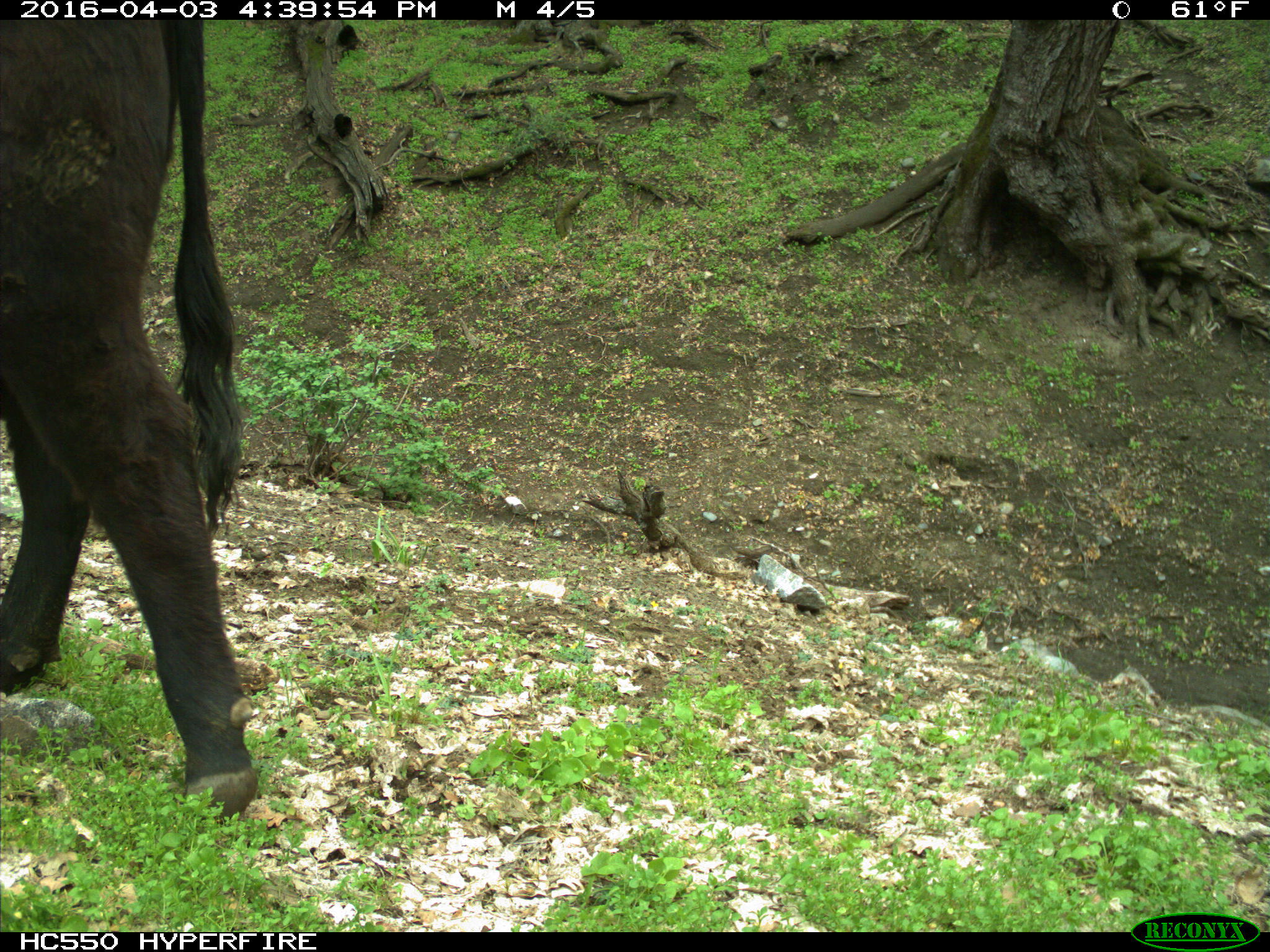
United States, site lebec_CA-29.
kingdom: Animalia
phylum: Chordata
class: Mammalia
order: Artiodactyla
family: Bovidae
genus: Bos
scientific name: Bos taurus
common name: domestic cow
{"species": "Bos taurus (domestic cow)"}